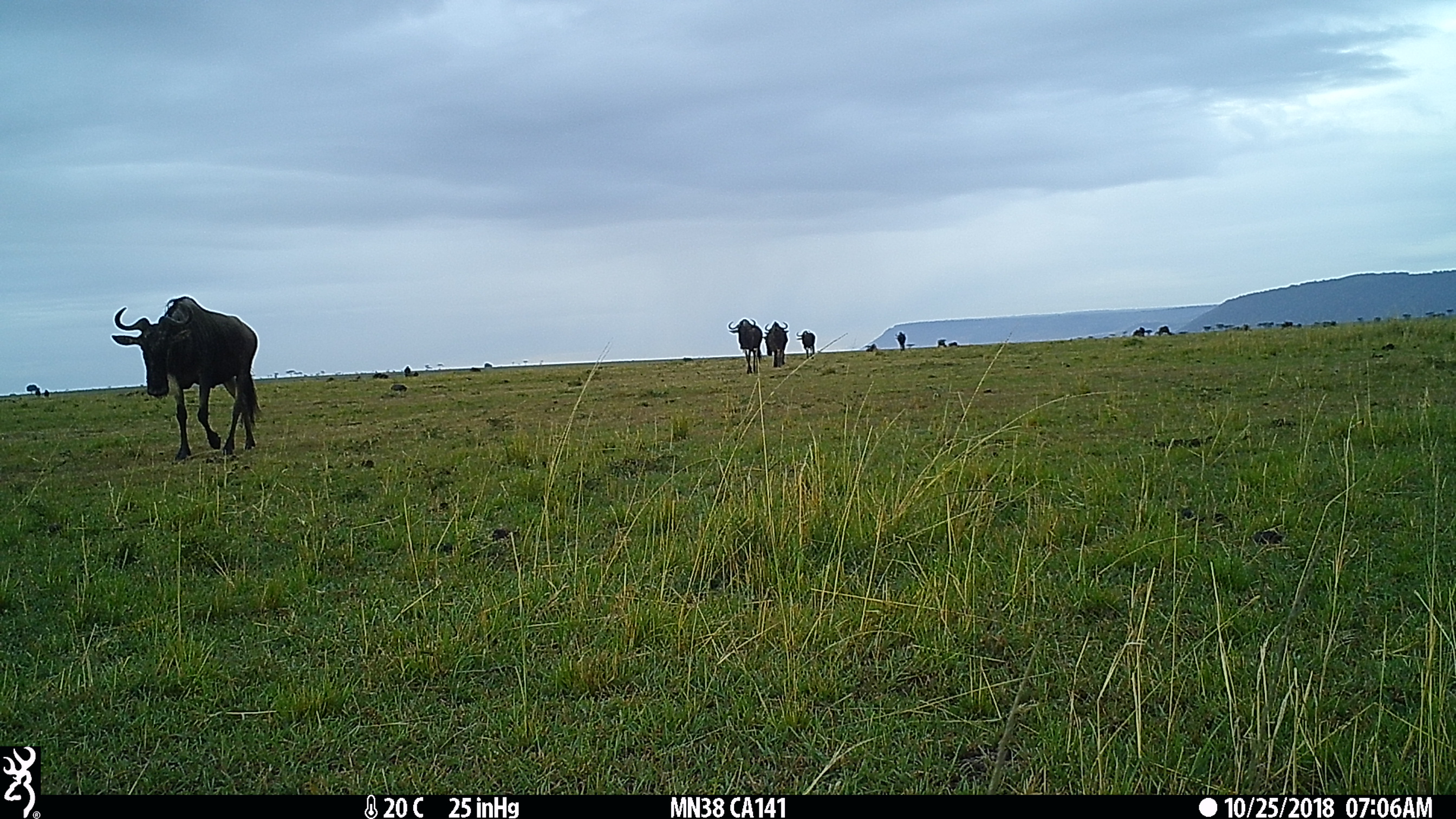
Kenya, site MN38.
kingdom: Animalia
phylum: Chordata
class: Mammalia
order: Artiodactyla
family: Bovidae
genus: Connochaetes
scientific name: Connochaetes taurinus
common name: blue wildebeest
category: wildebeest